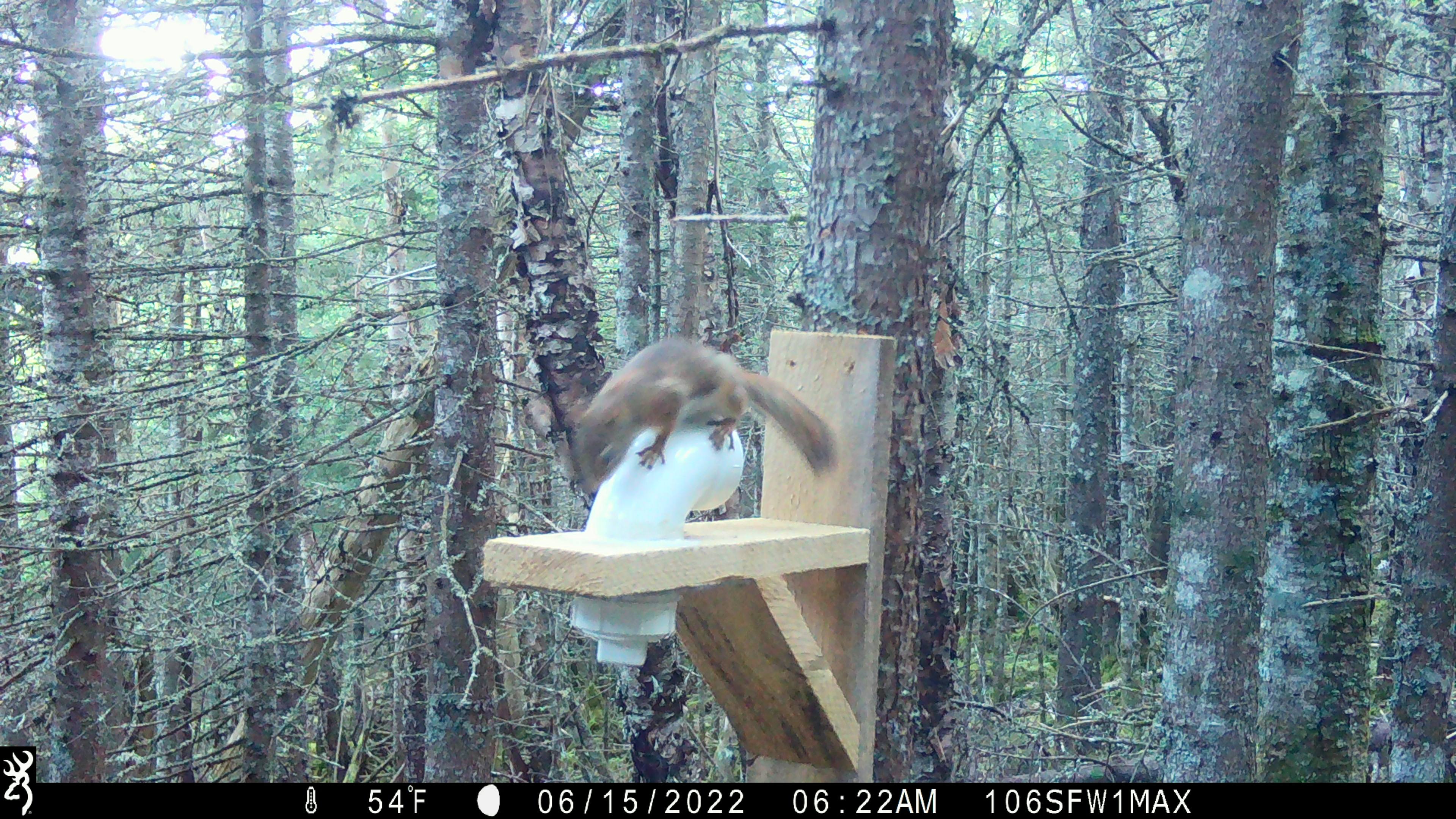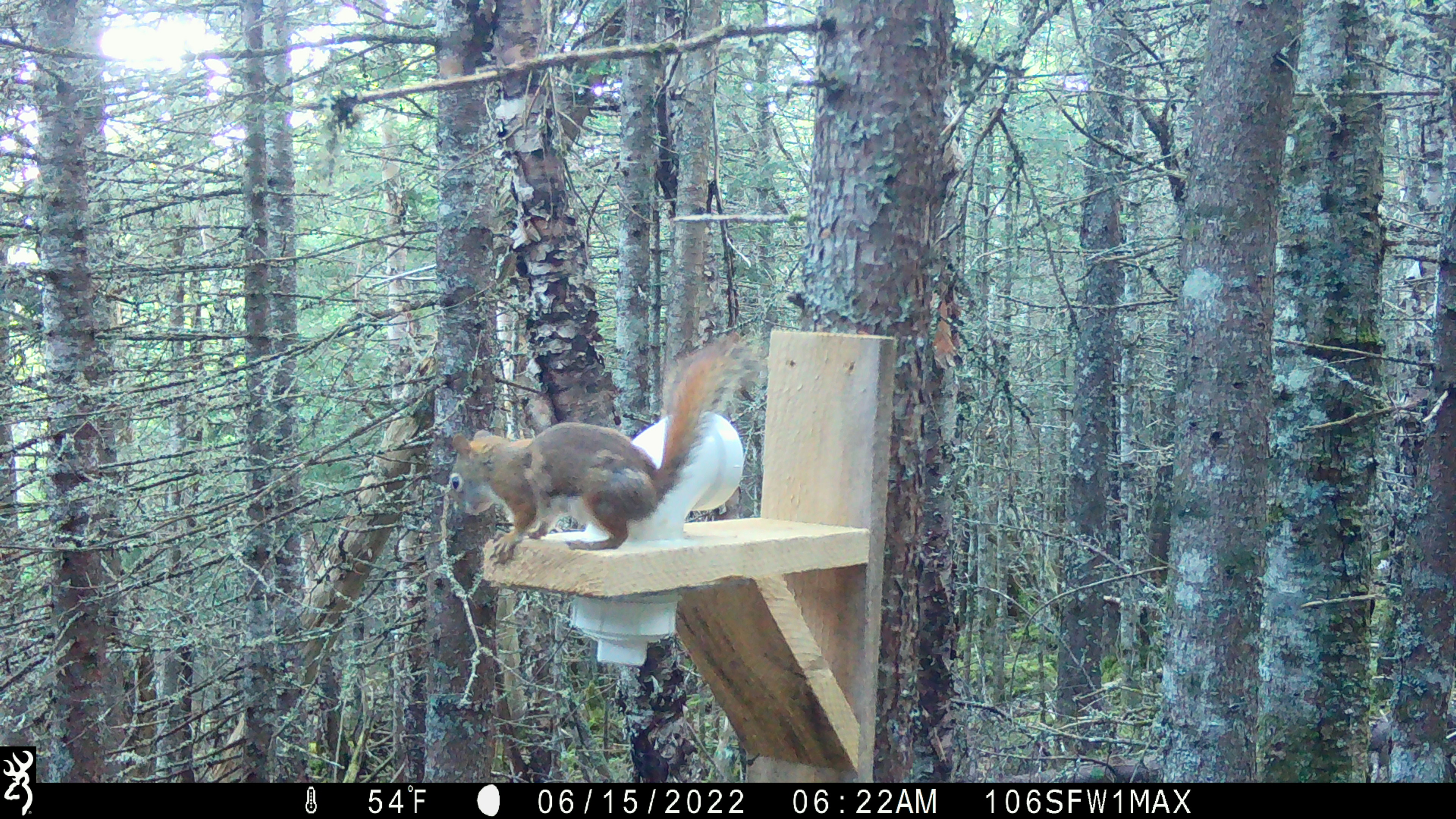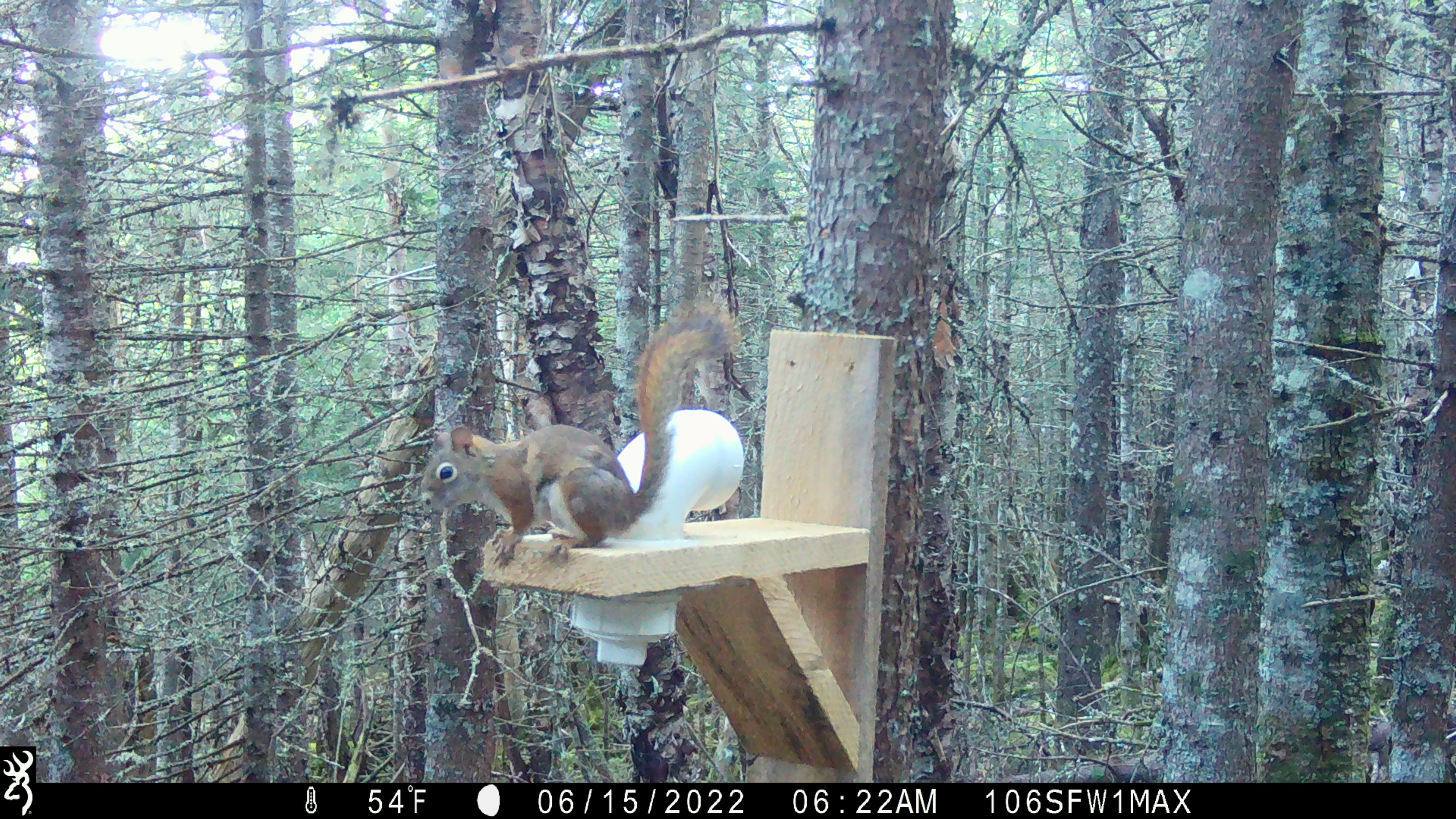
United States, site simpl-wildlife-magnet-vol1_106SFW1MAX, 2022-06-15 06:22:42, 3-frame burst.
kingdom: Animalia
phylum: Chordata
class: Mammalia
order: Rodentia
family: Sciuridae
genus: Tamiasciurus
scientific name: Tamiasciurus hudsonicus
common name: red squirrel